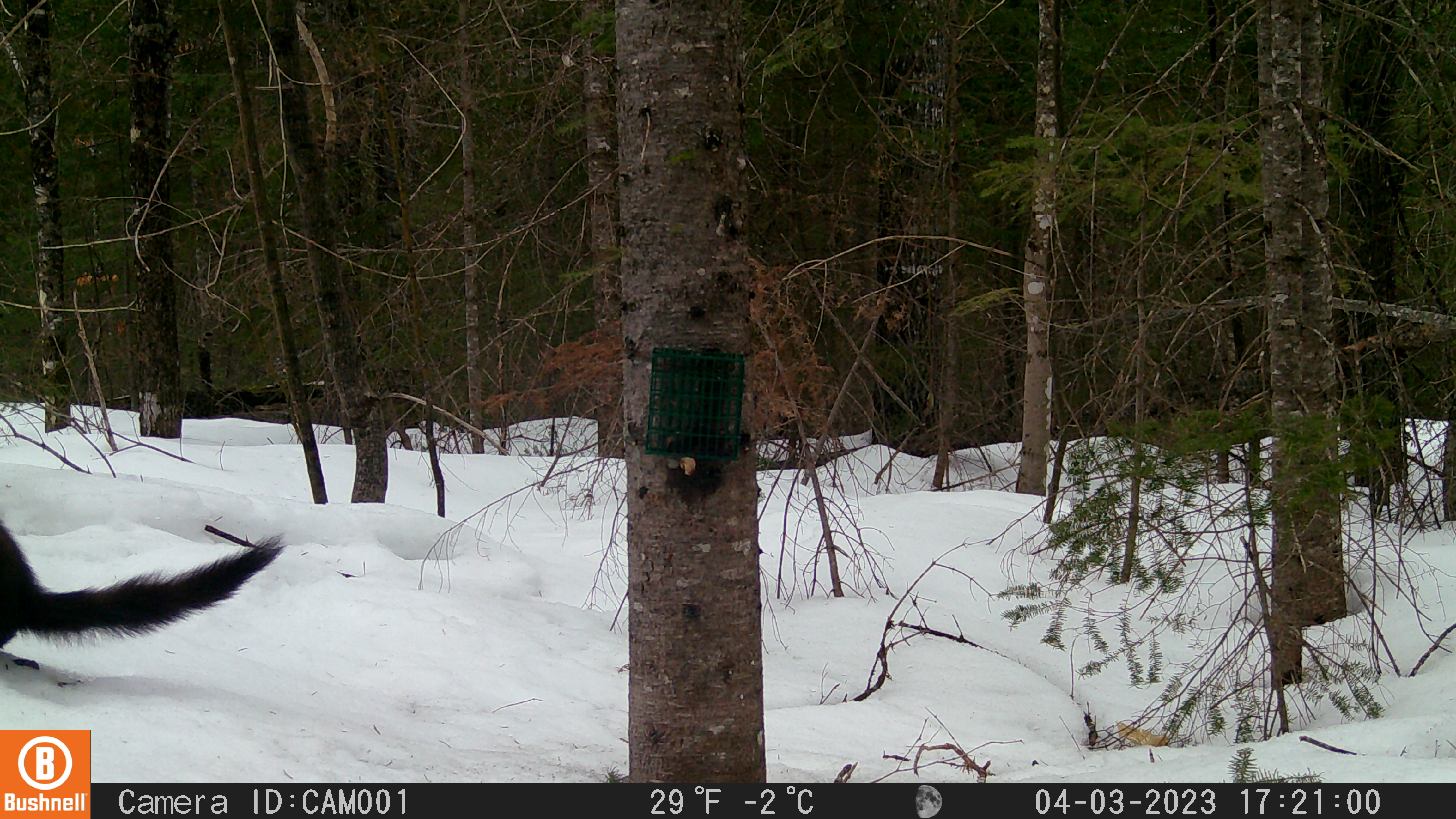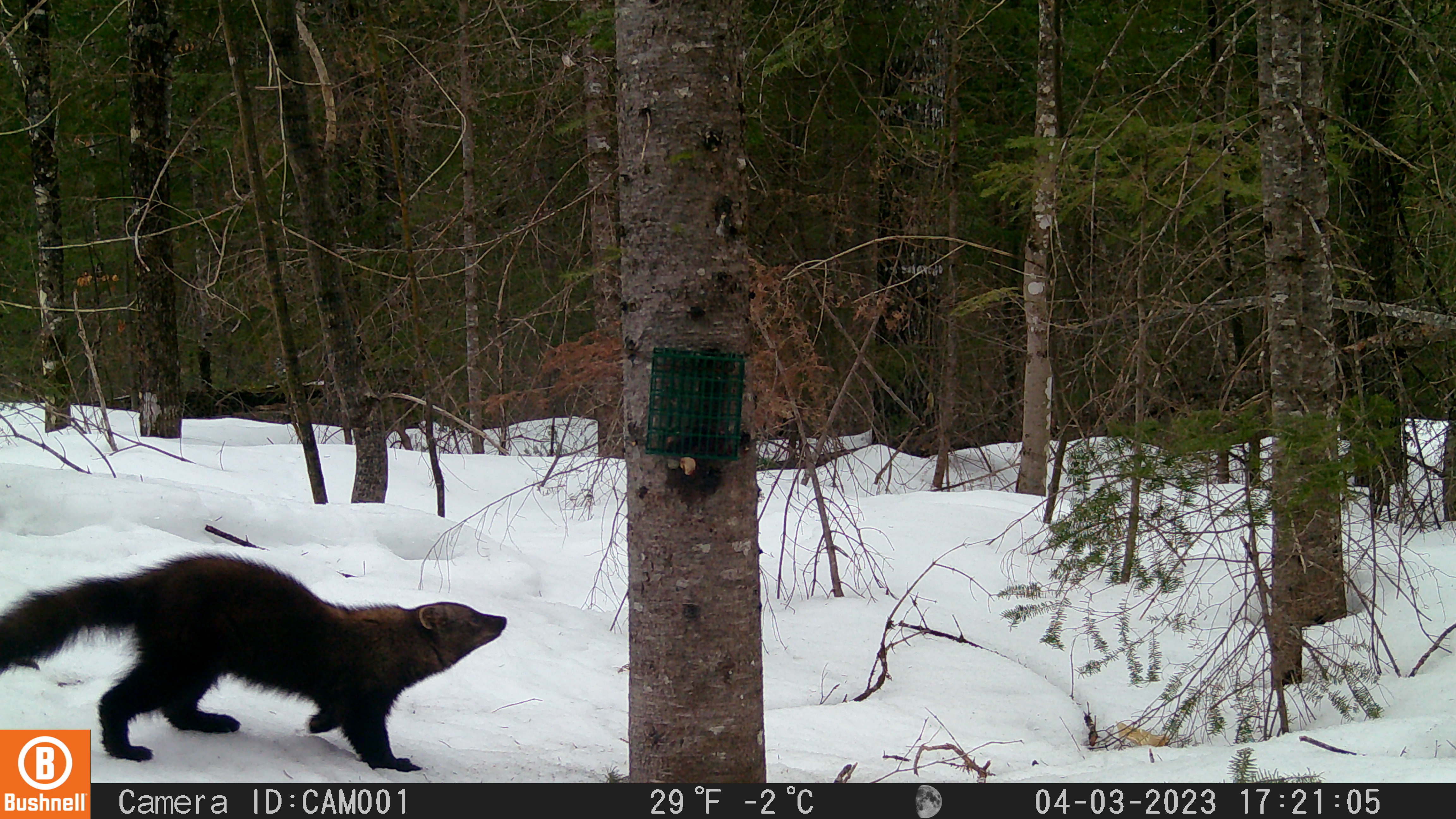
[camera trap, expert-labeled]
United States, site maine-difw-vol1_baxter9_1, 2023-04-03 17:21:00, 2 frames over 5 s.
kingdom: Animalia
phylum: Chordata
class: Mammalia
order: Carnivora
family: Mustelidae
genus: Pekania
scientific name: Pekania pennanti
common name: fisher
Fisher (Pekania pennanti).